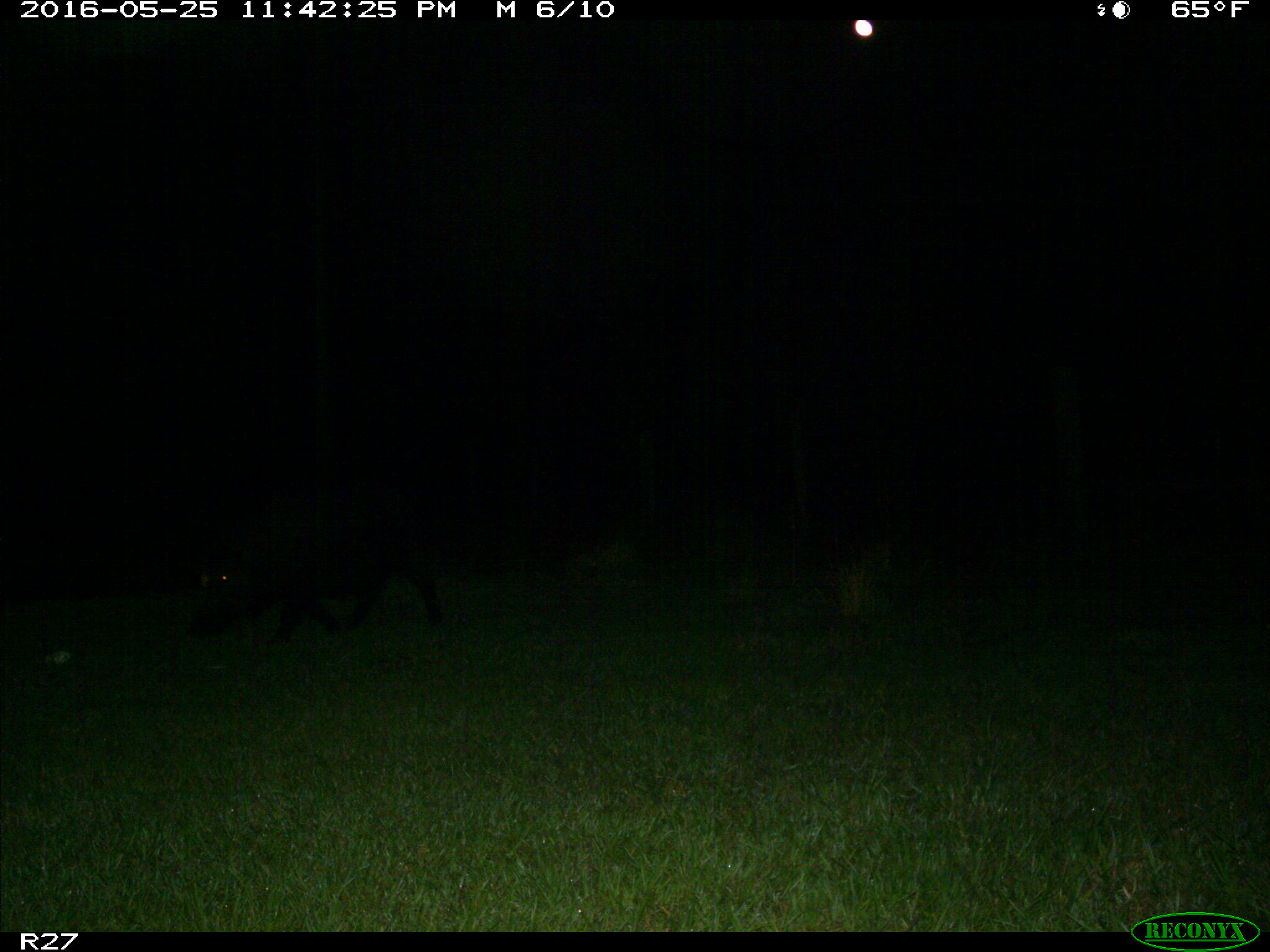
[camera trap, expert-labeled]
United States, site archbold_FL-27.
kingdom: Animalia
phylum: Chordata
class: Mammalia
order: Artiodactyla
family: Suidae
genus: Sus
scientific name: Sus scrofa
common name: wild boar